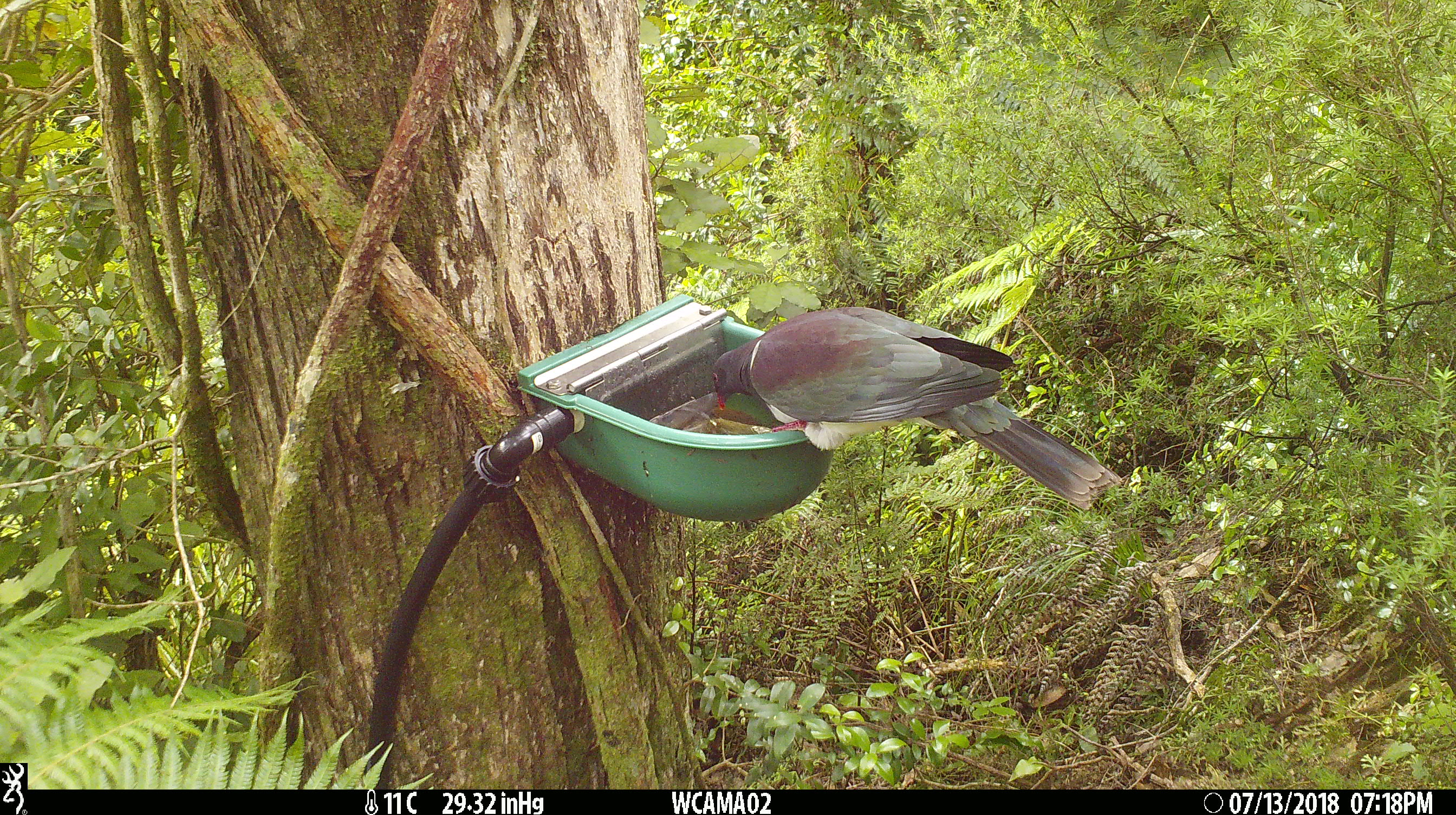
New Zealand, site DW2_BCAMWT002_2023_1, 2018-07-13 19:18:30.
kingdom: Animalia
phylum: Chordata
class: Aves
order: Columbiformes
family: Columbidae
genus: Hemiphaga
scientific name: Hemiphaga novaeseelandiae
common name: new zealand pigeon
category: kereru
Kereru (new zealand pigeon) (Hemiphaga novaeseelandiae).